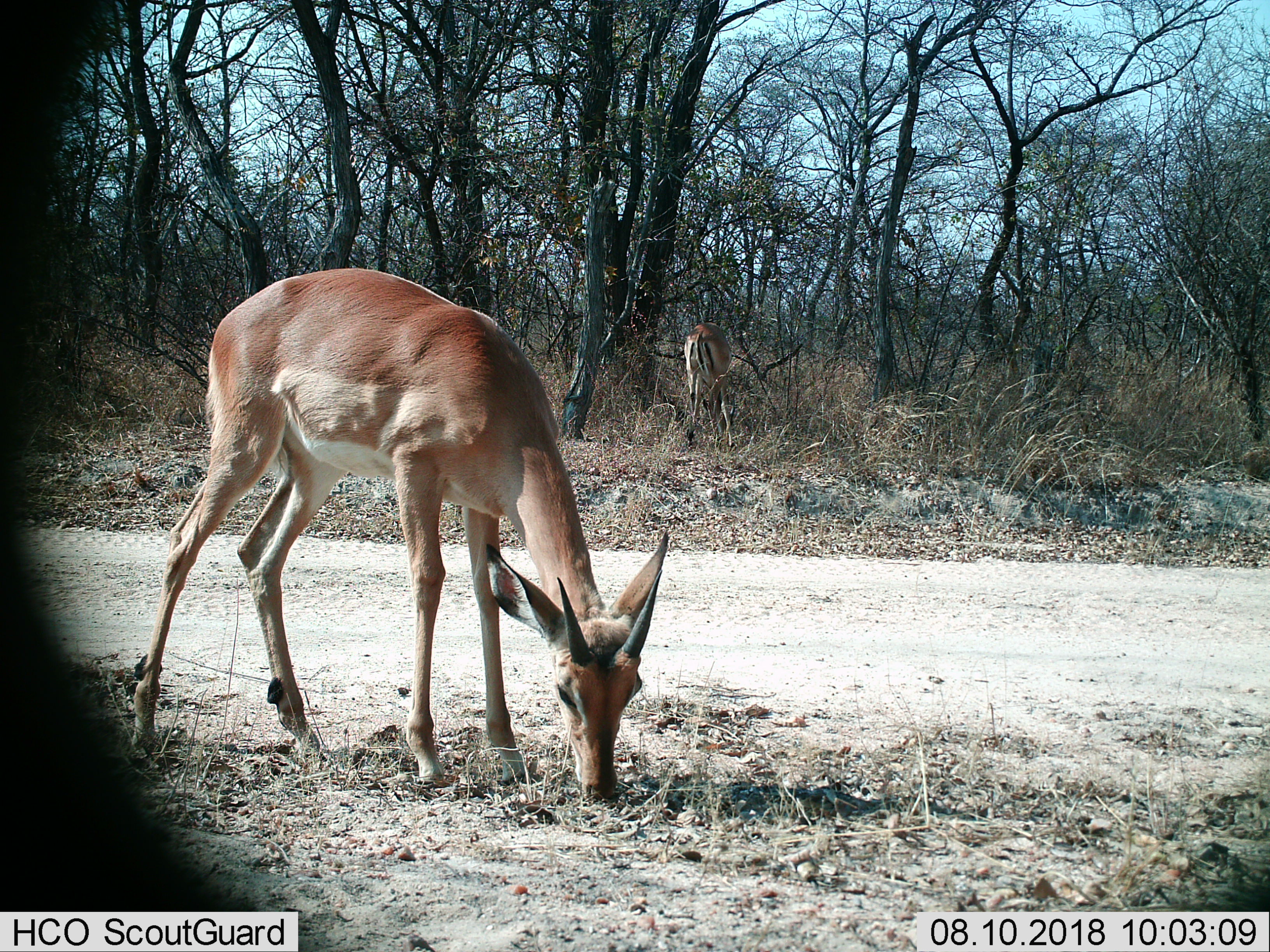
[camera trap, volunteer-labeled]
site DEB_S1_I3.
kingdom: Animalia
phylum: Chordata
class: Mammalia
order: Artiodactyla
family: Bovidae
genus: Aepyceros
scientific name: Aepyceros melampus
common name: impala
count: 2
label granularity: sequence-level